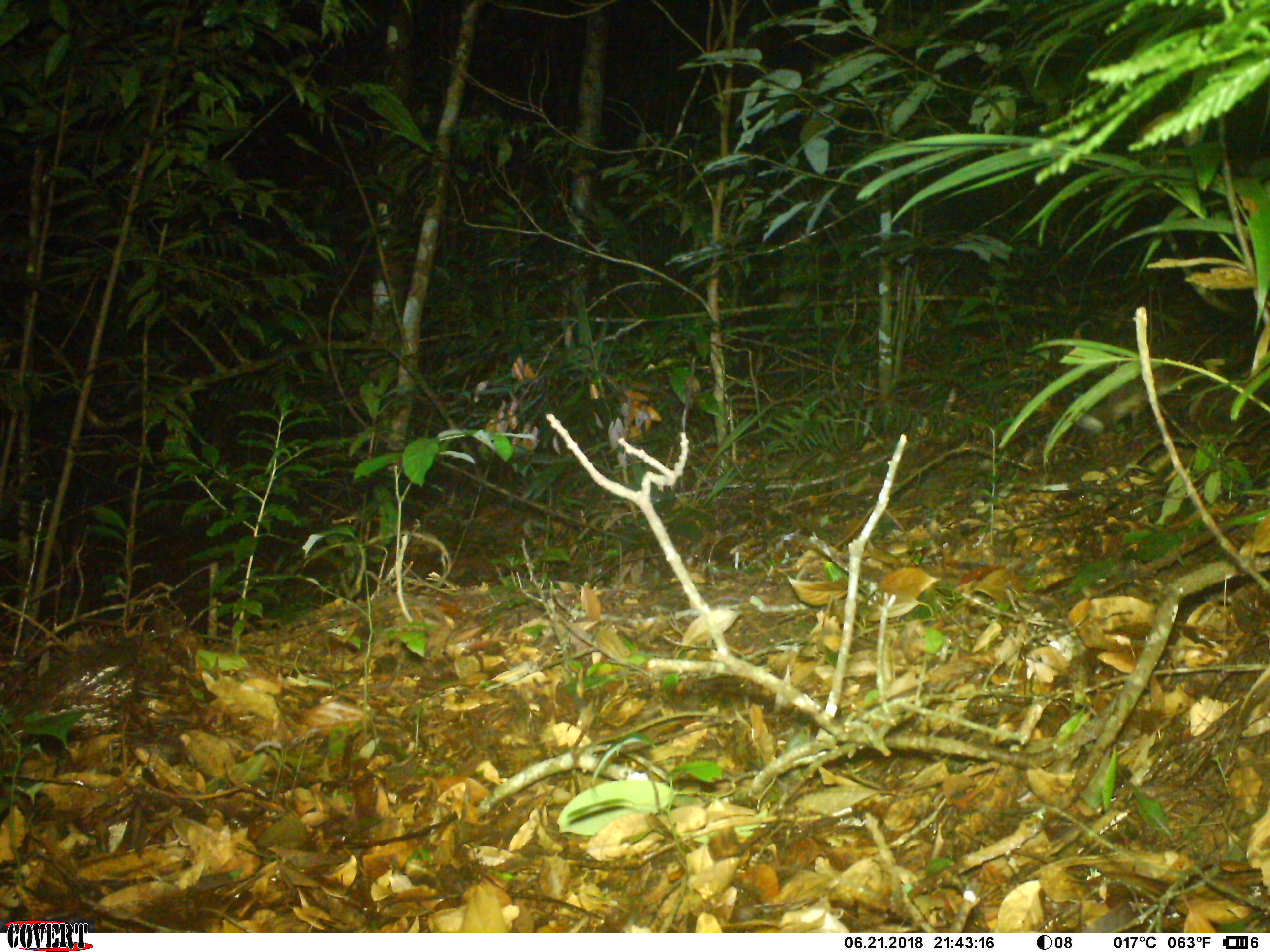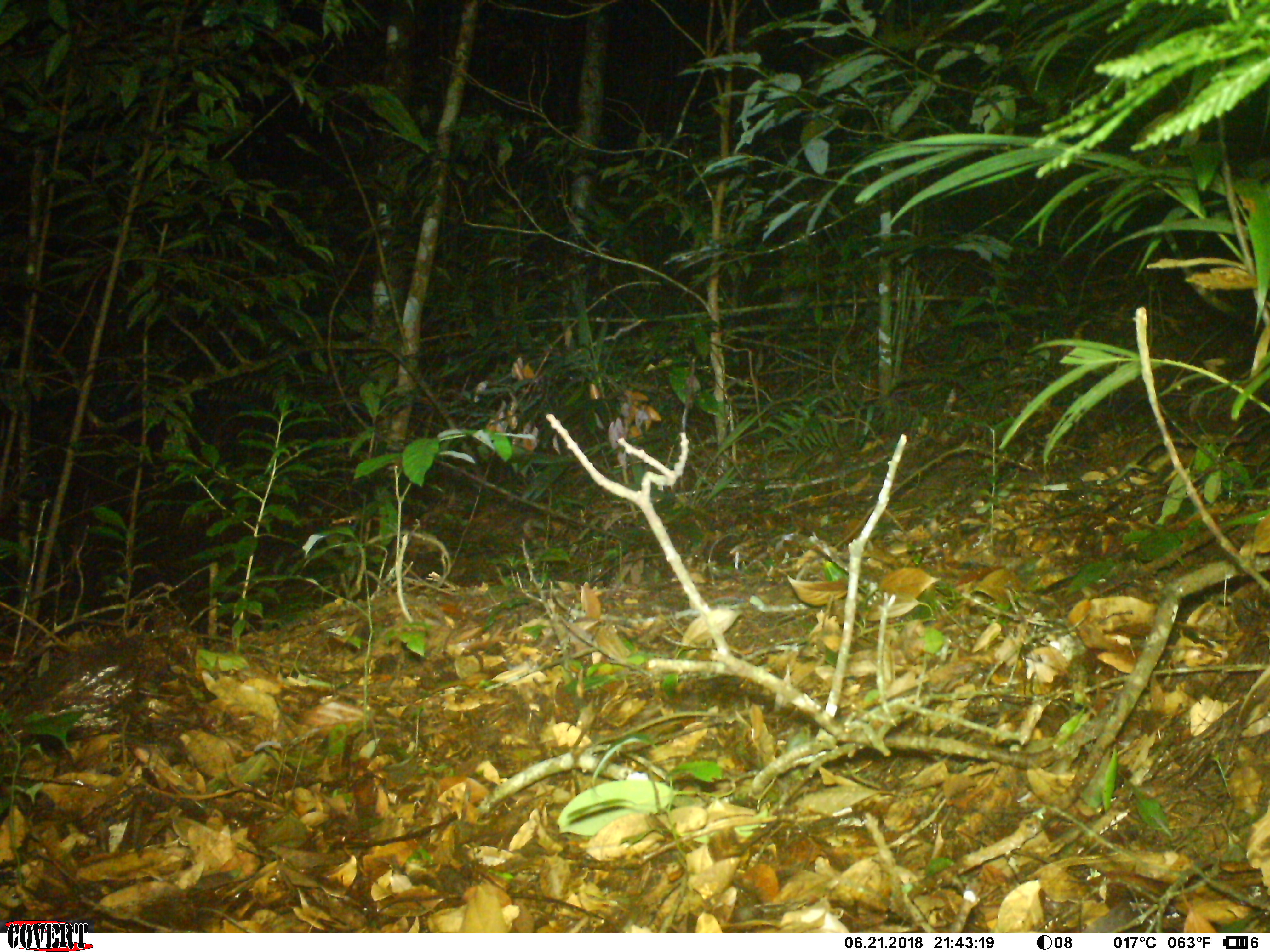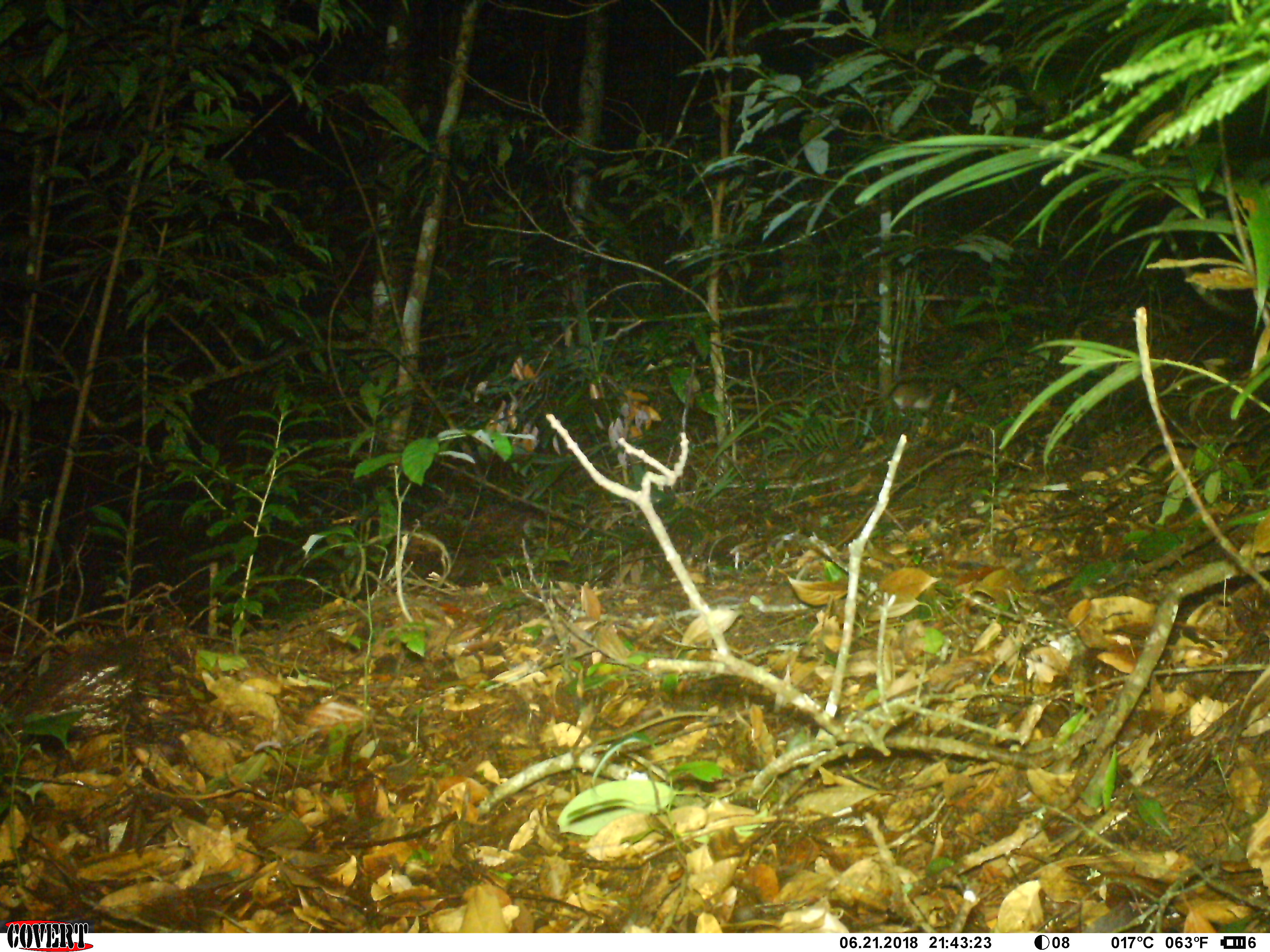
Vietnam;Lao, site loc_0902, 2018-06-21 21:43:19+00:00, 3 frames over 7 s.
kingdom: Animalia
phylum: Chordata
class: Mammalia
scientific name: Mammalia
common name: mammal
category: unidentified small mammal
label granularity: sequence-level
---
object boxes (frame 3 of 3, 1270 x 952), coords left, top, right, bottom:
unidentified small mammal: 890, 379, 971, 420